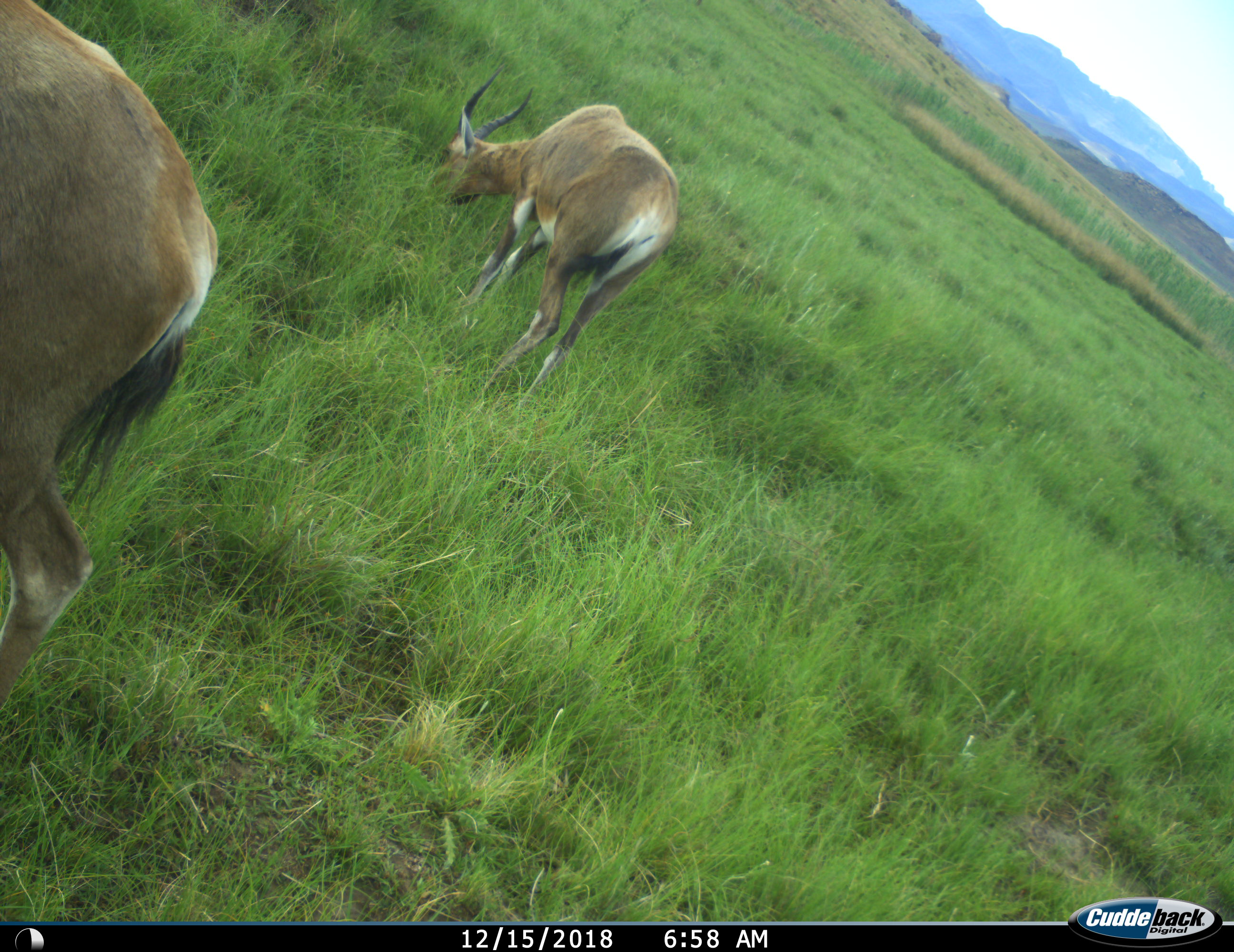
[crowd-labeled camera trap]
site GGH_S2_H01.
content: unidentified animal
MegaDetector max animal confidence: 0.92